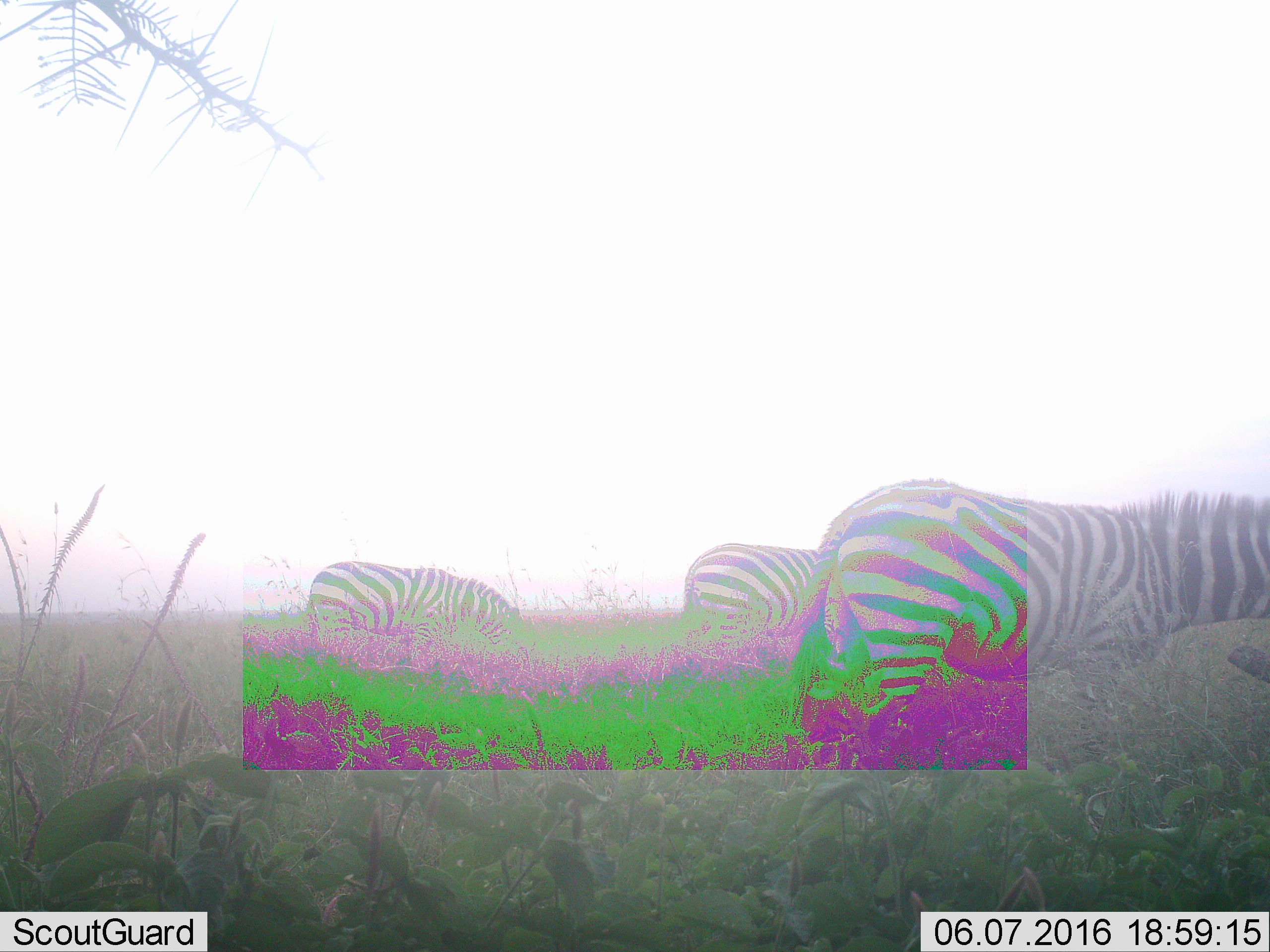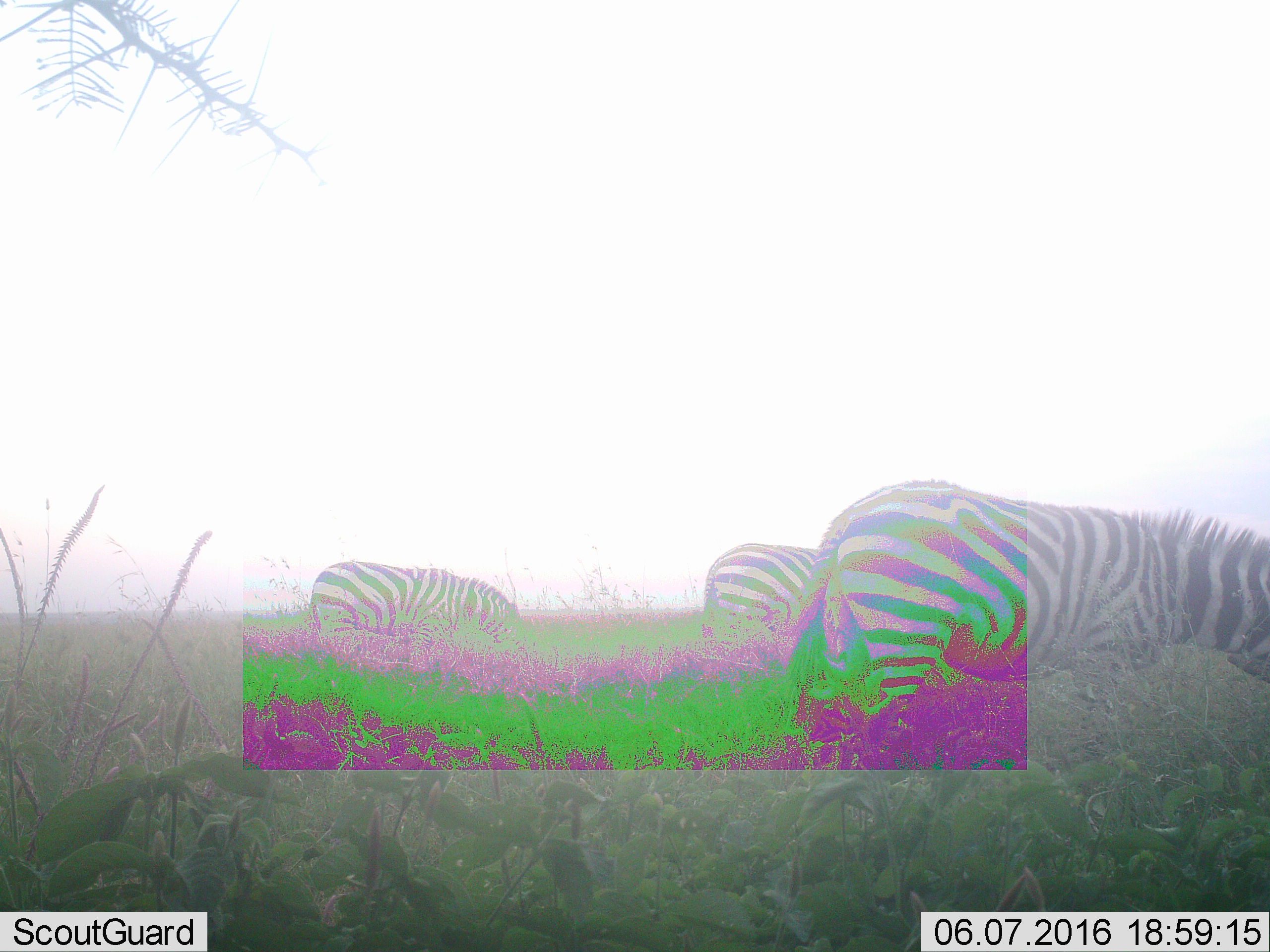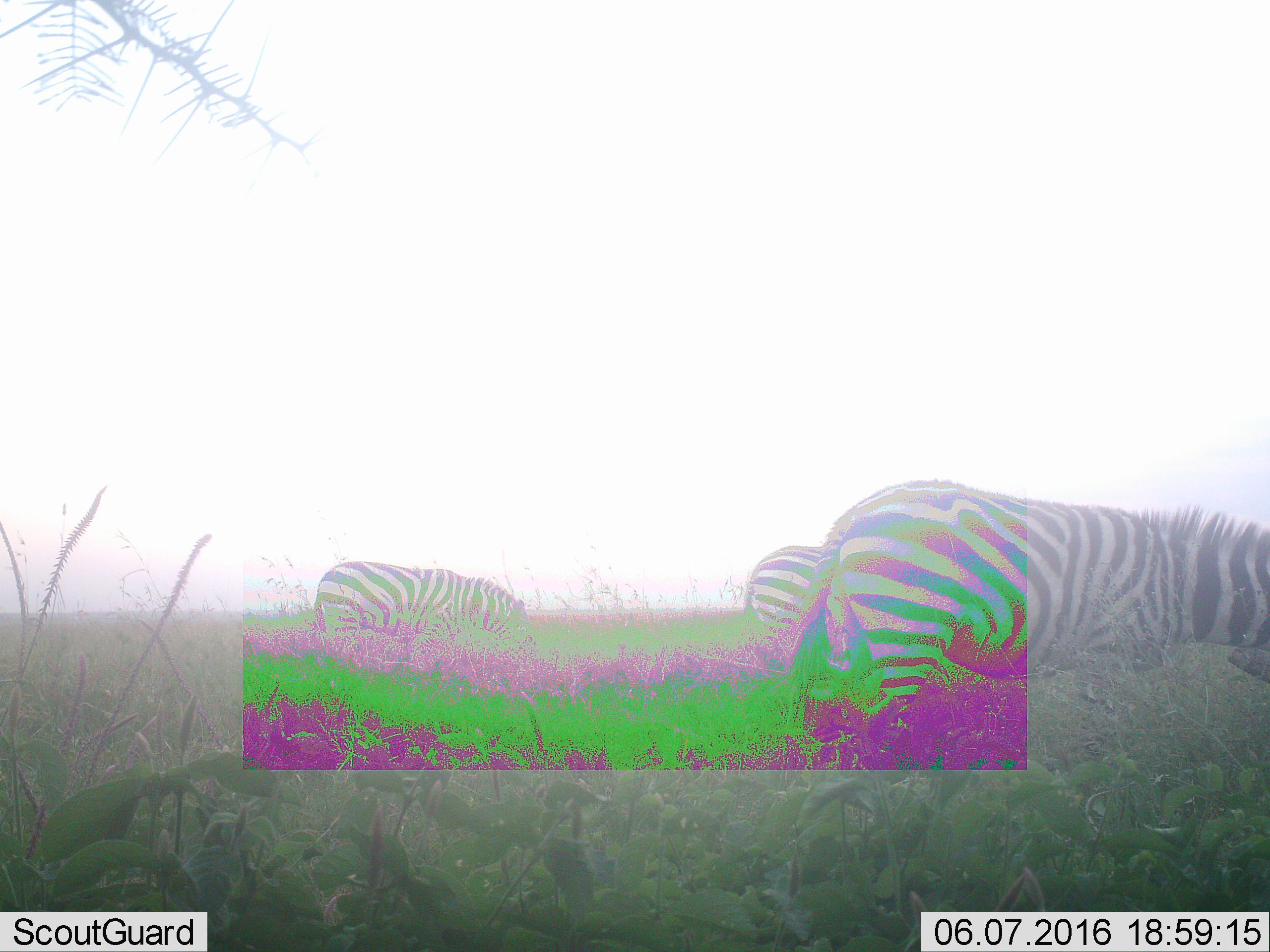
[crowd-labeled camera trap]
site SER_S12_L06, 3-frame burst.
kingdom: Animalia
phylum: Chordata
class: Mammalia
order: Perissodactyla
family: Equidae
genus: Equus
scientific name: Equus quagga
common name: plains zebra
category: zebraplains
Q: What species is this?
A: Zebraplains (plains zebra) (Equus quagga).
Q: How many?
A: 3.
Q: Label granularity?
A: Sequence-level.